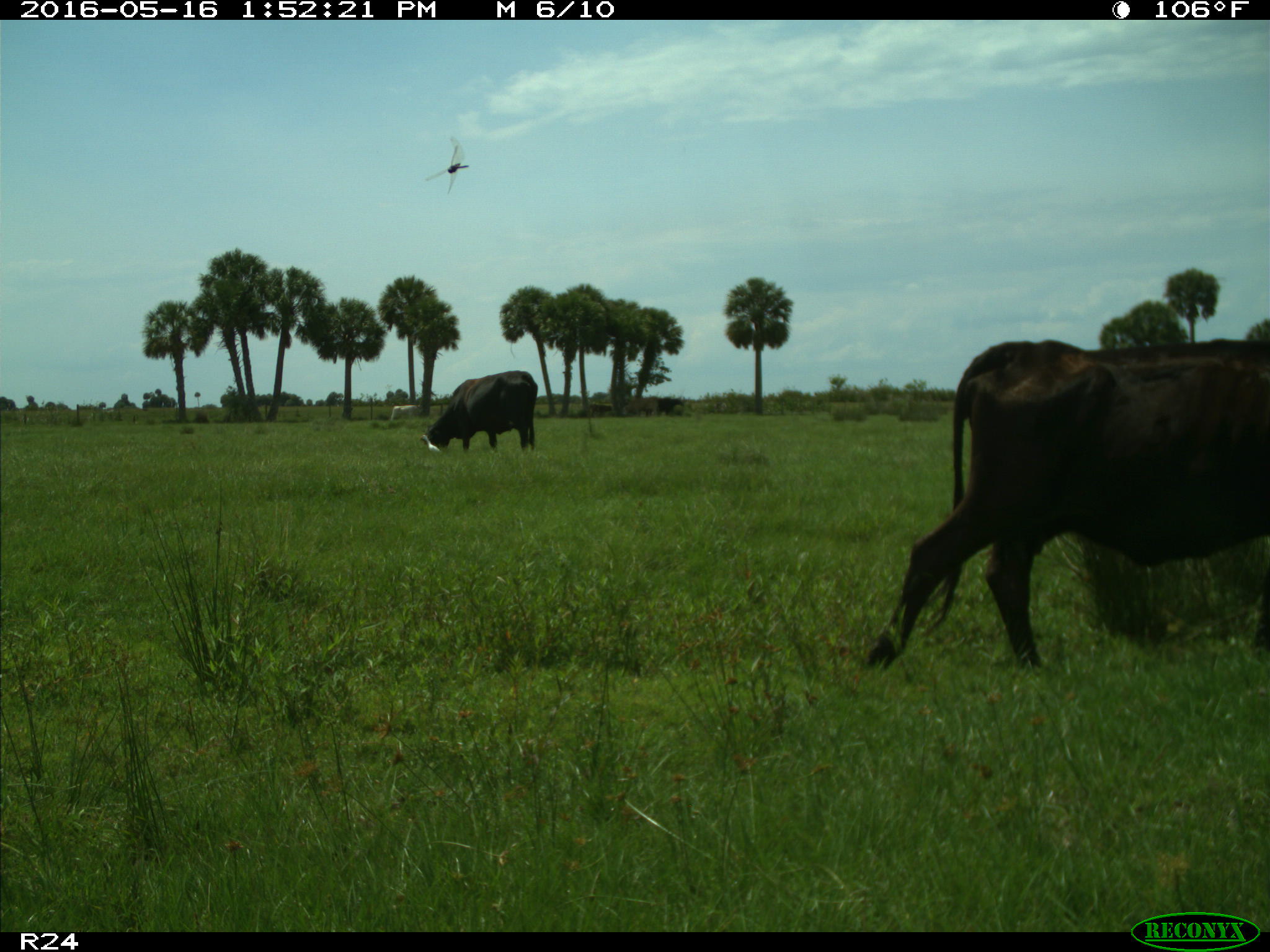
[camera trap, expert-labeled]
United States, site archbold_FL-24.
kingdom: Animalia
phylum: Chordata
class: Mammalia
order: Artiodactyla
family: Bovidae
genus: Bos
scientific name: Bos taurus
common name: domestic cow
Bos taurus (domestic cow).